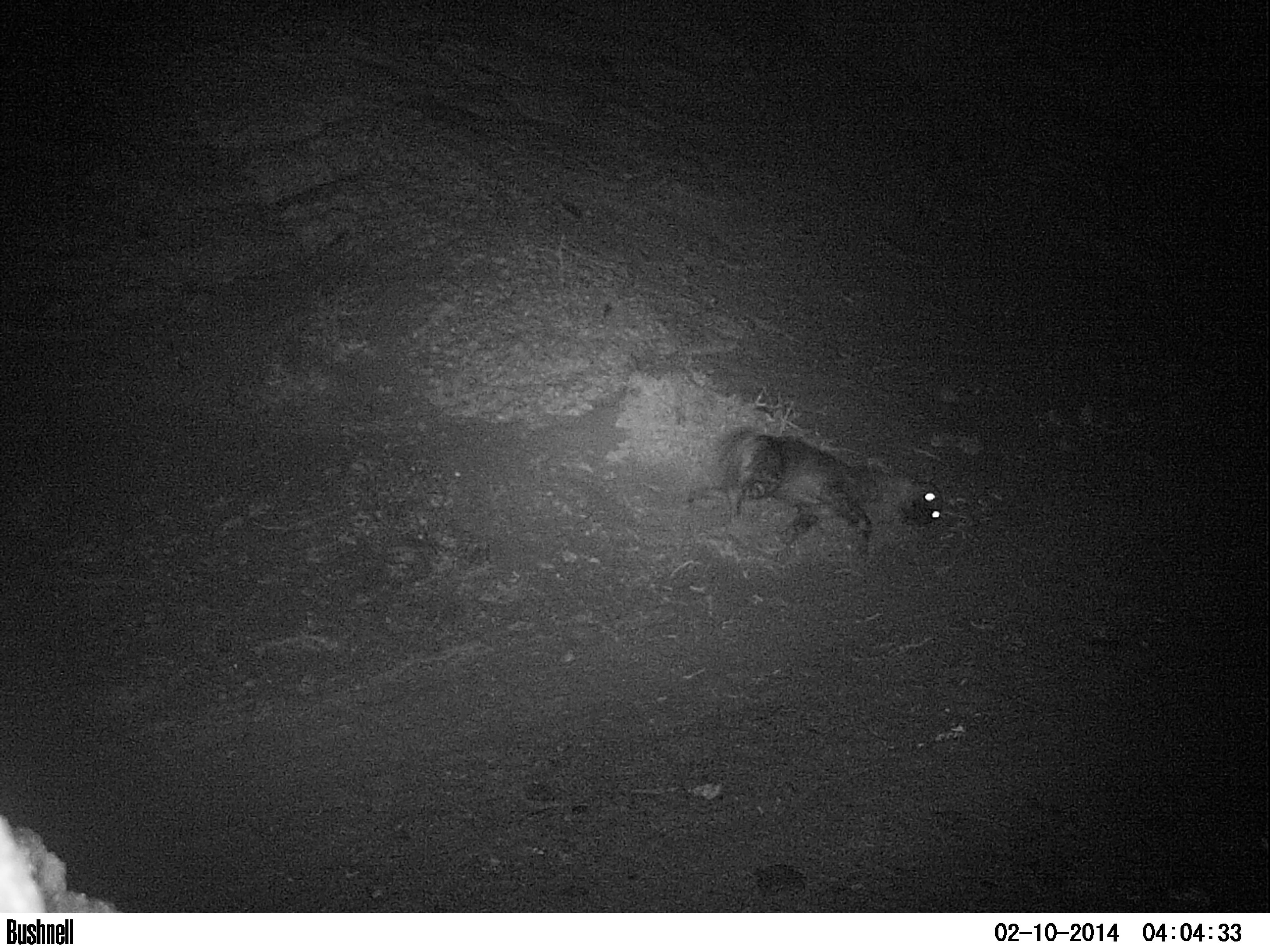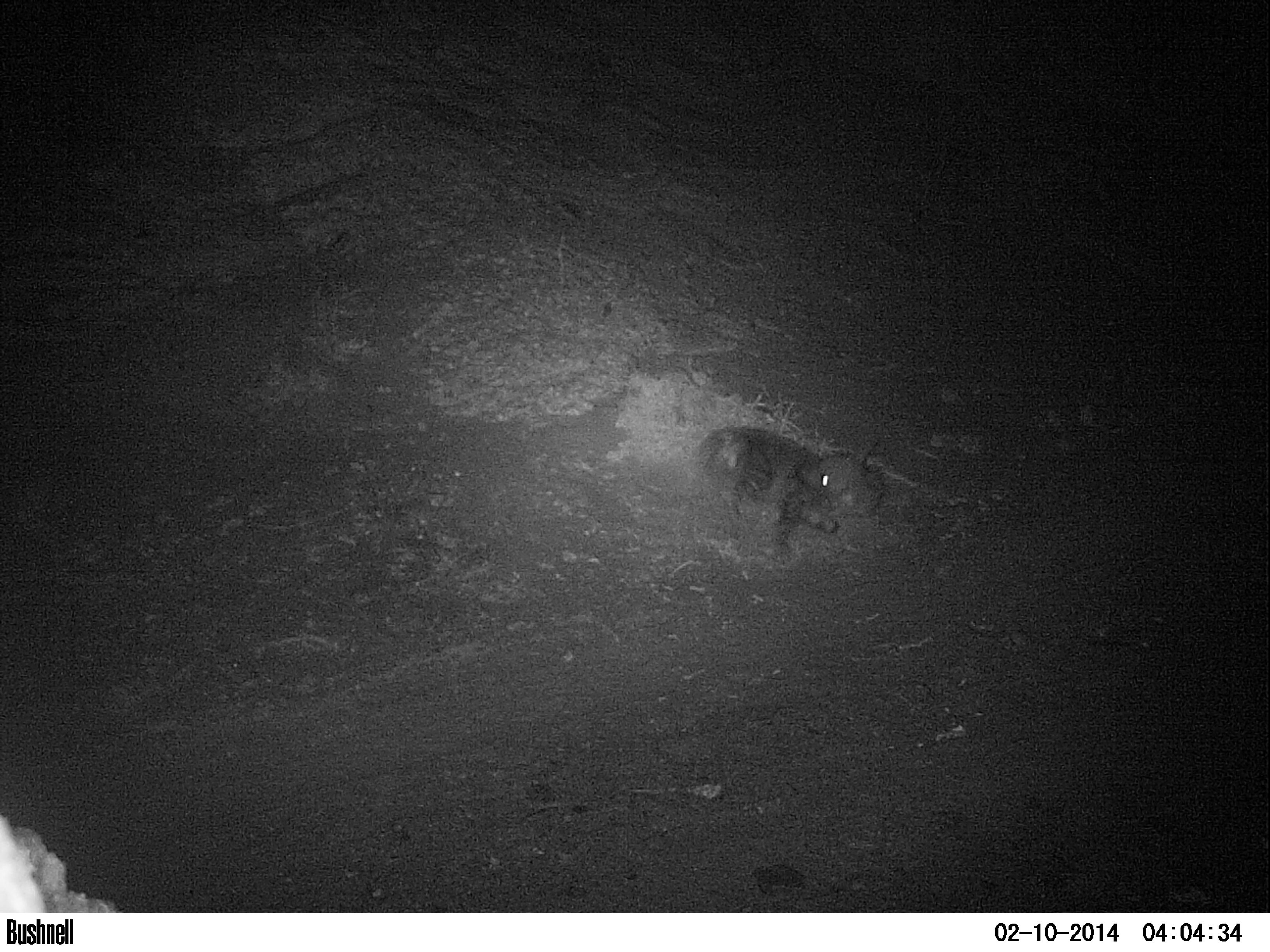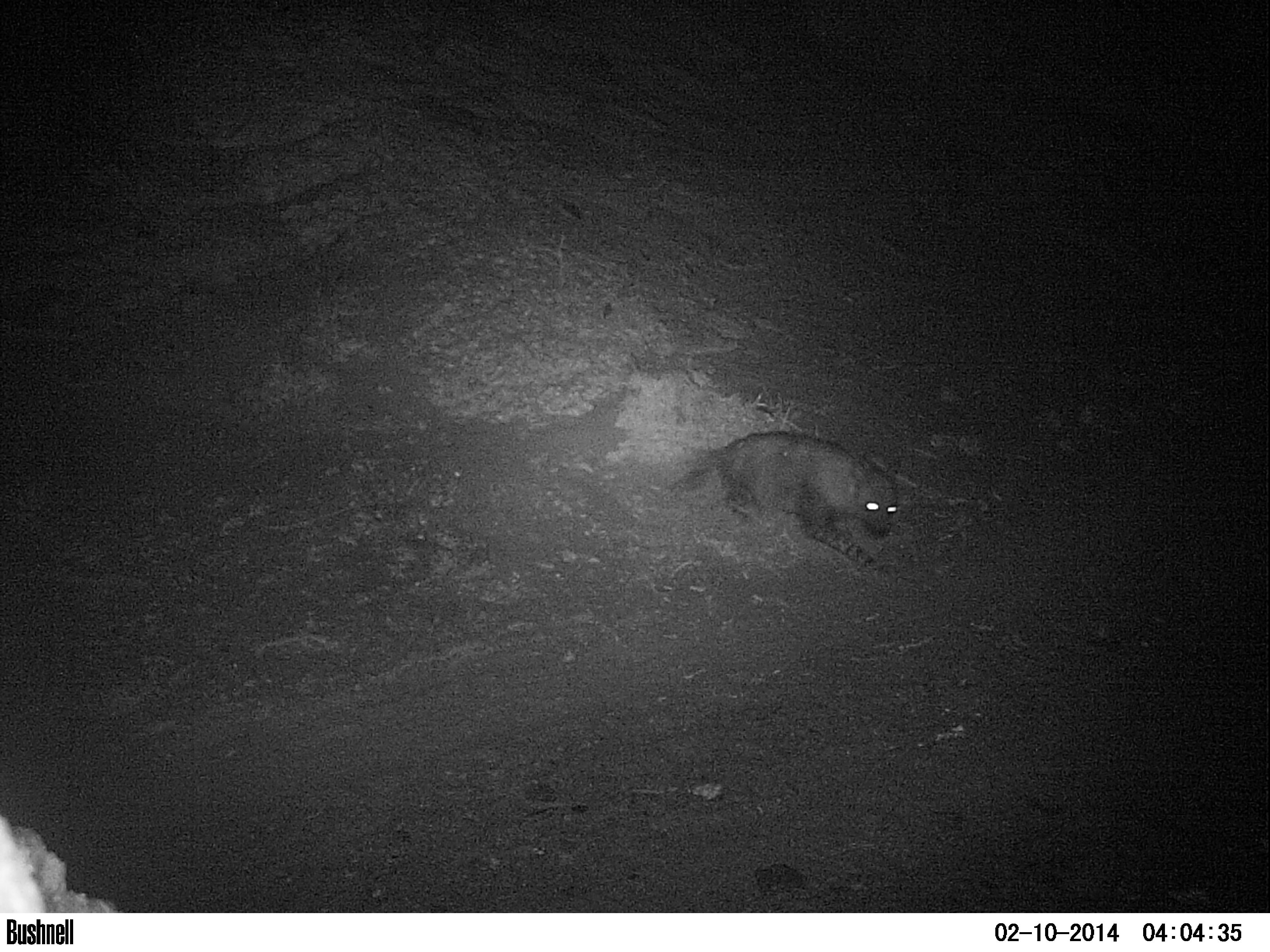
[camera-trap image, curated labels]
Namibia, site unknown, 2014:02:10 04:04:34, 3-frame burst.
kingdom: Animalia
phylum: Chordata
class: Mammalia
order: Carnivora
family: Hyaenidae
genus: Parahyaena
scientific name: Parahyaena brunnea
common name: brown hyena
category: hyaena brunnea